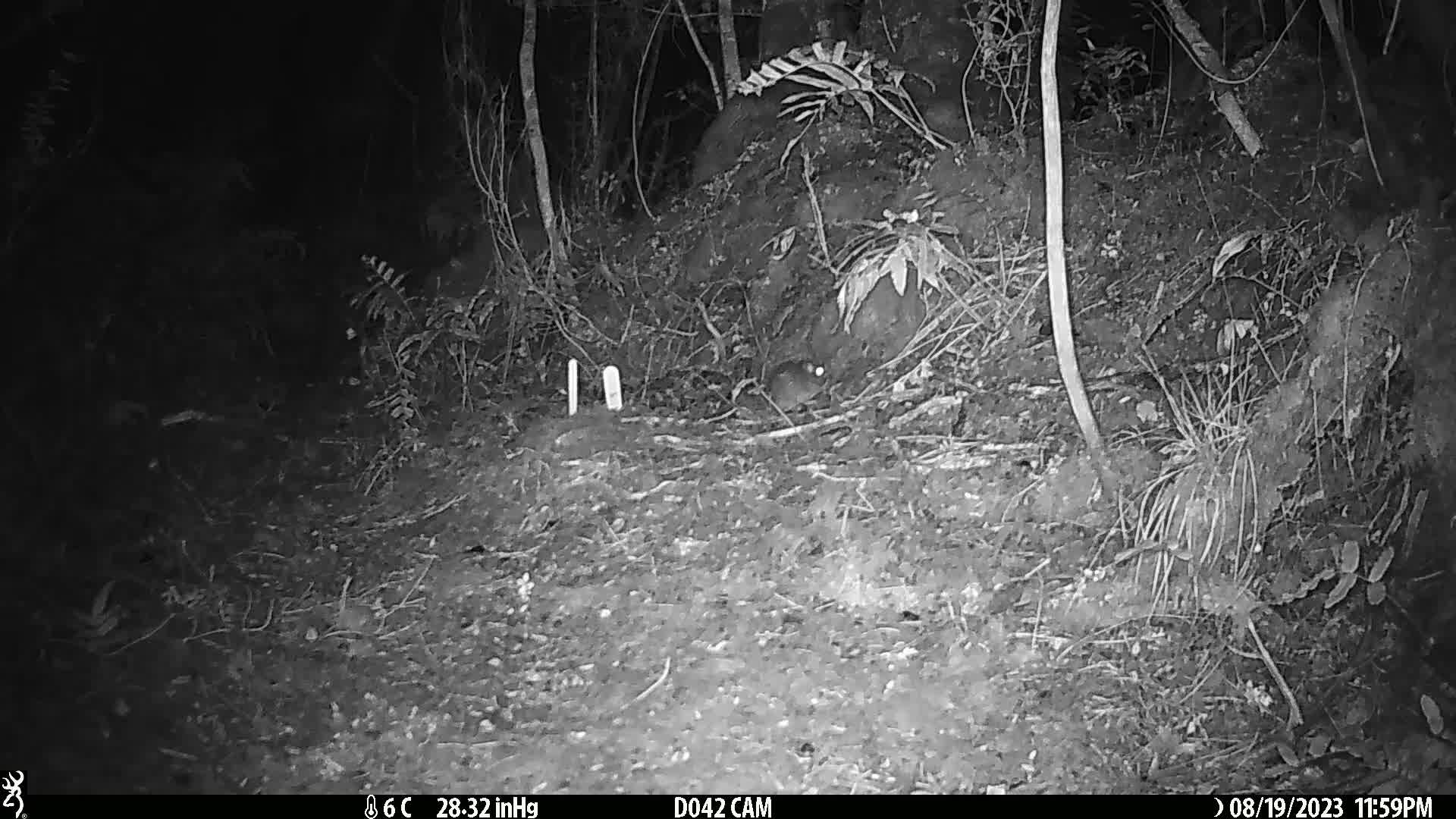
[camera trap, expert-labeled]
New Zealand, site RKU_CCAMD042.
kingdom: Animalia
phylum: Chordata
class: Mammalia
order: Rodentia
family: Muridae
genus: Rattus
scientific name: Rattus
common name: rat